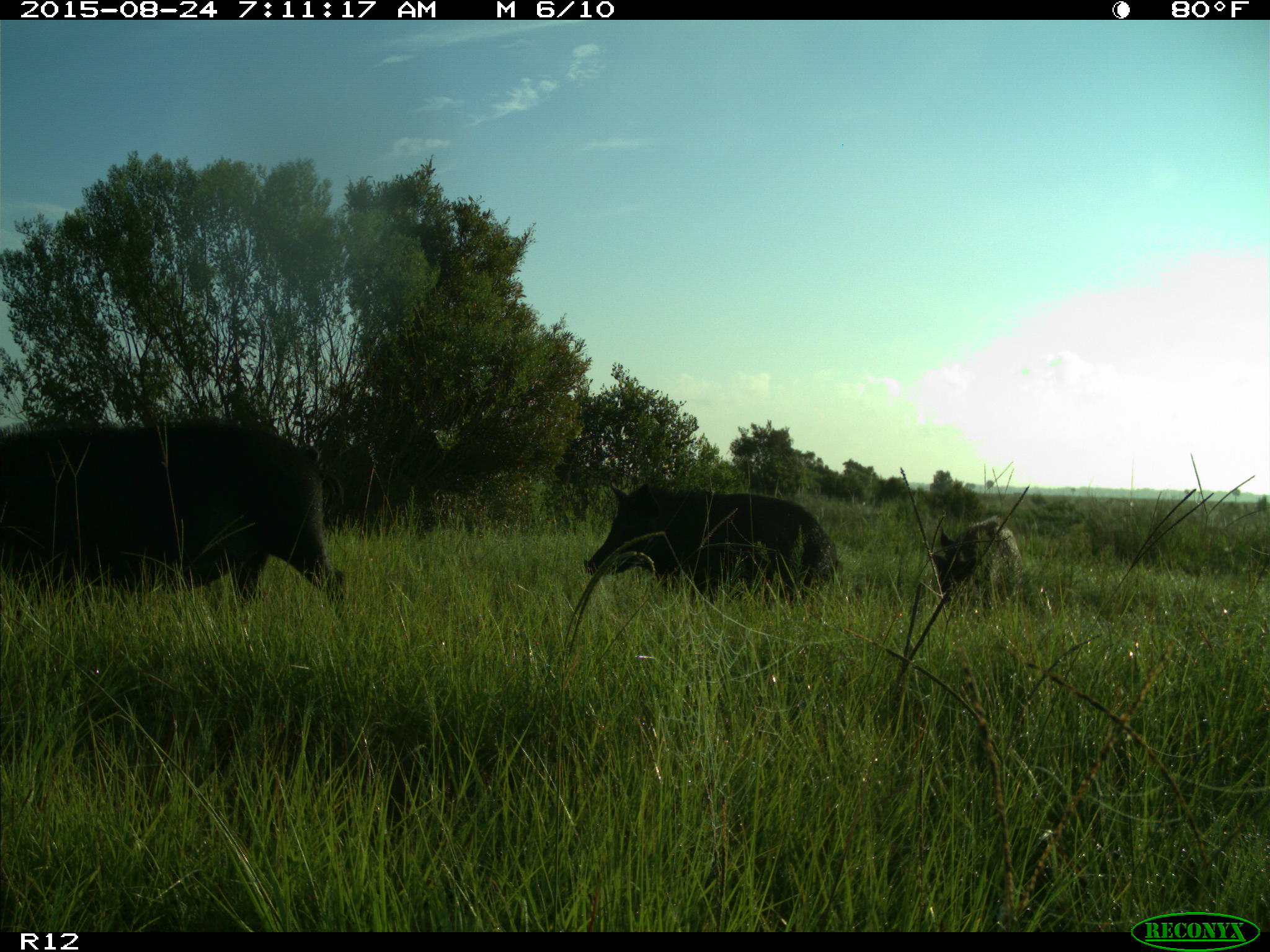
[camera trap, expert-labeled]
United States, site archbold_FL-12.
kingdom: Animalia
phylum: Chordata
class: Mammalia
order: Artiodactyla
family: Suidae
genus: Sus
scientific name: Sus scrofa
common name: wild boar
Sus scrofa (wild boar).